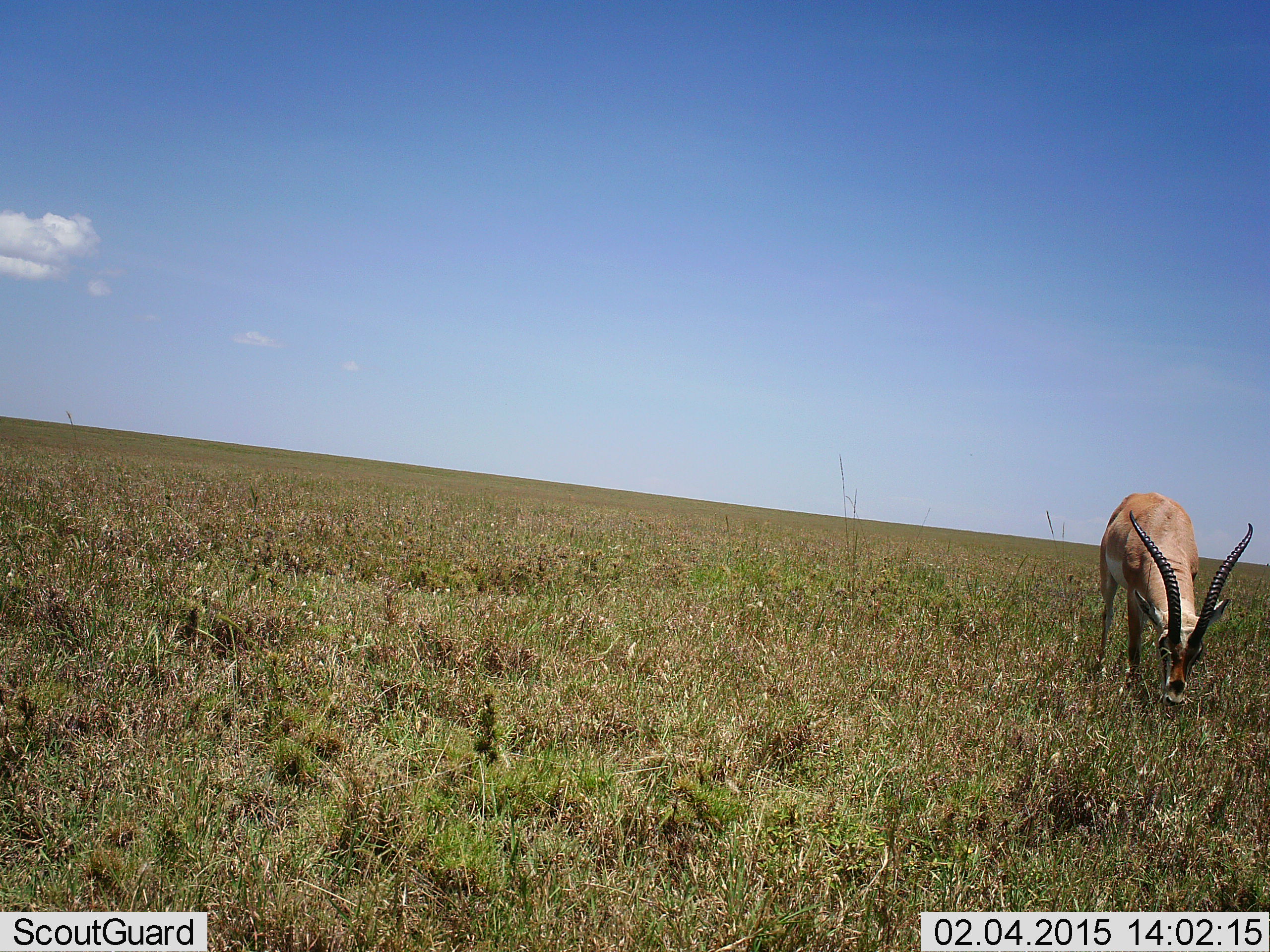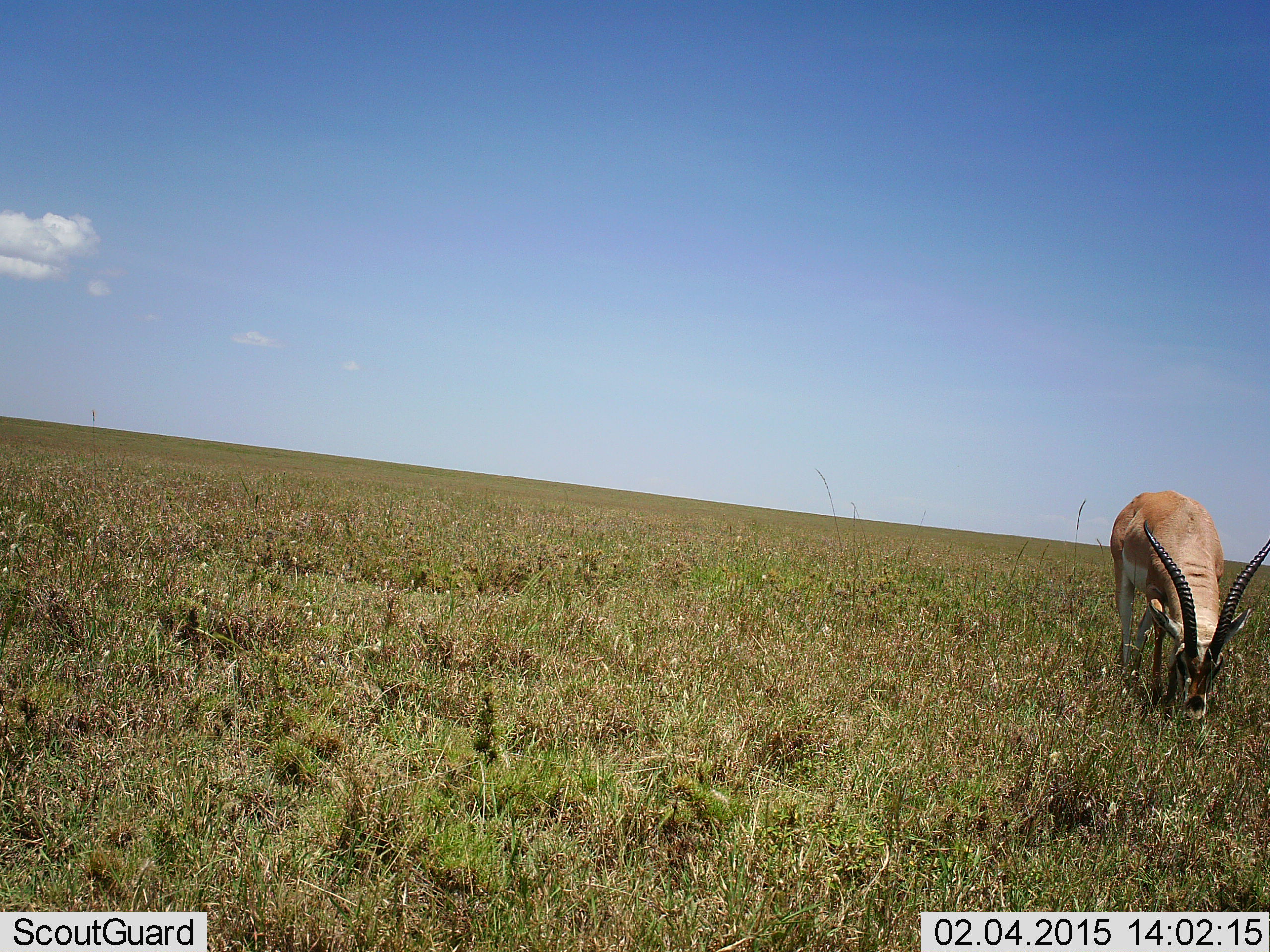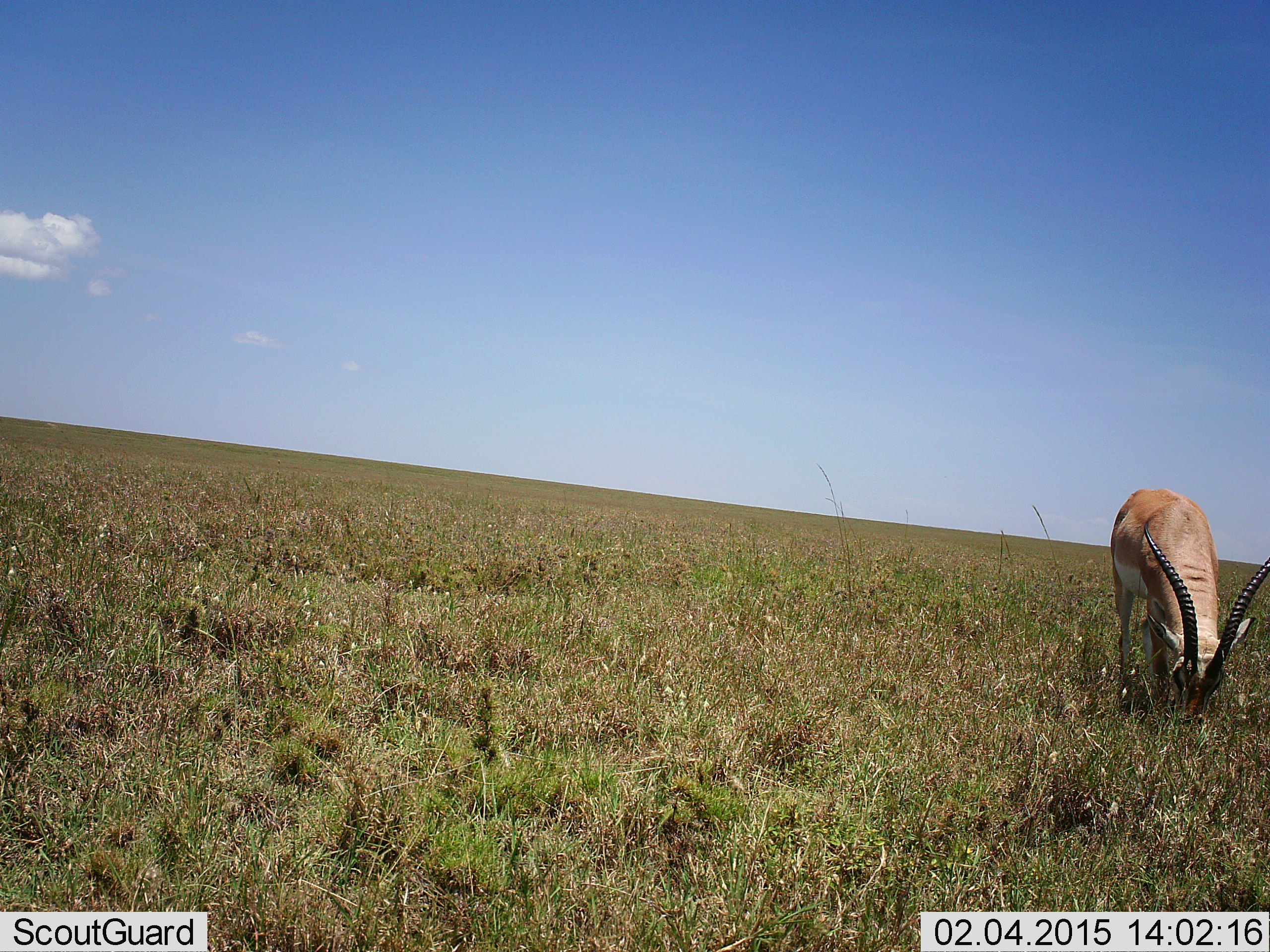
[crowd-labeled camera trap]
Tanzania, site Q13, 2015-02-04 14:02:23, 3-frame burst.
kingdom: Animalia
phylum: Chordata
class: Mammalia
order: Artiodactyla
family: Bovidae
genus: Nanger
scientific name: Nanger granti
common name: grant's gazelle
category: gazellegrants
Gazellegrants (grant's gazelle) (Nanger granti), count 1. Behavior (volunteer vote fractions): standing 20%, resting 0%, moving 20%, interacting 0%. Young present (vote fraction): 0%. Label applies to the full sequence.